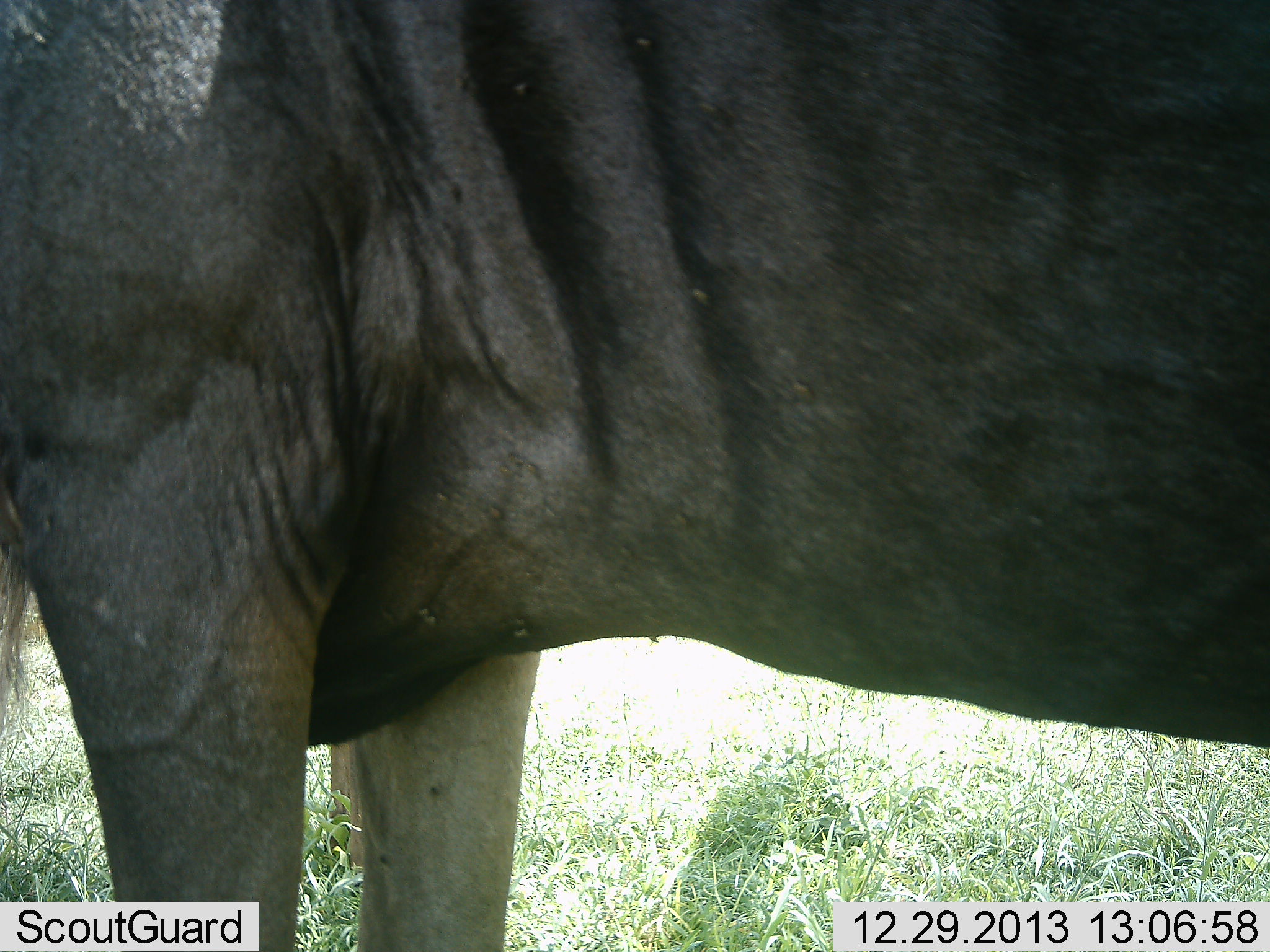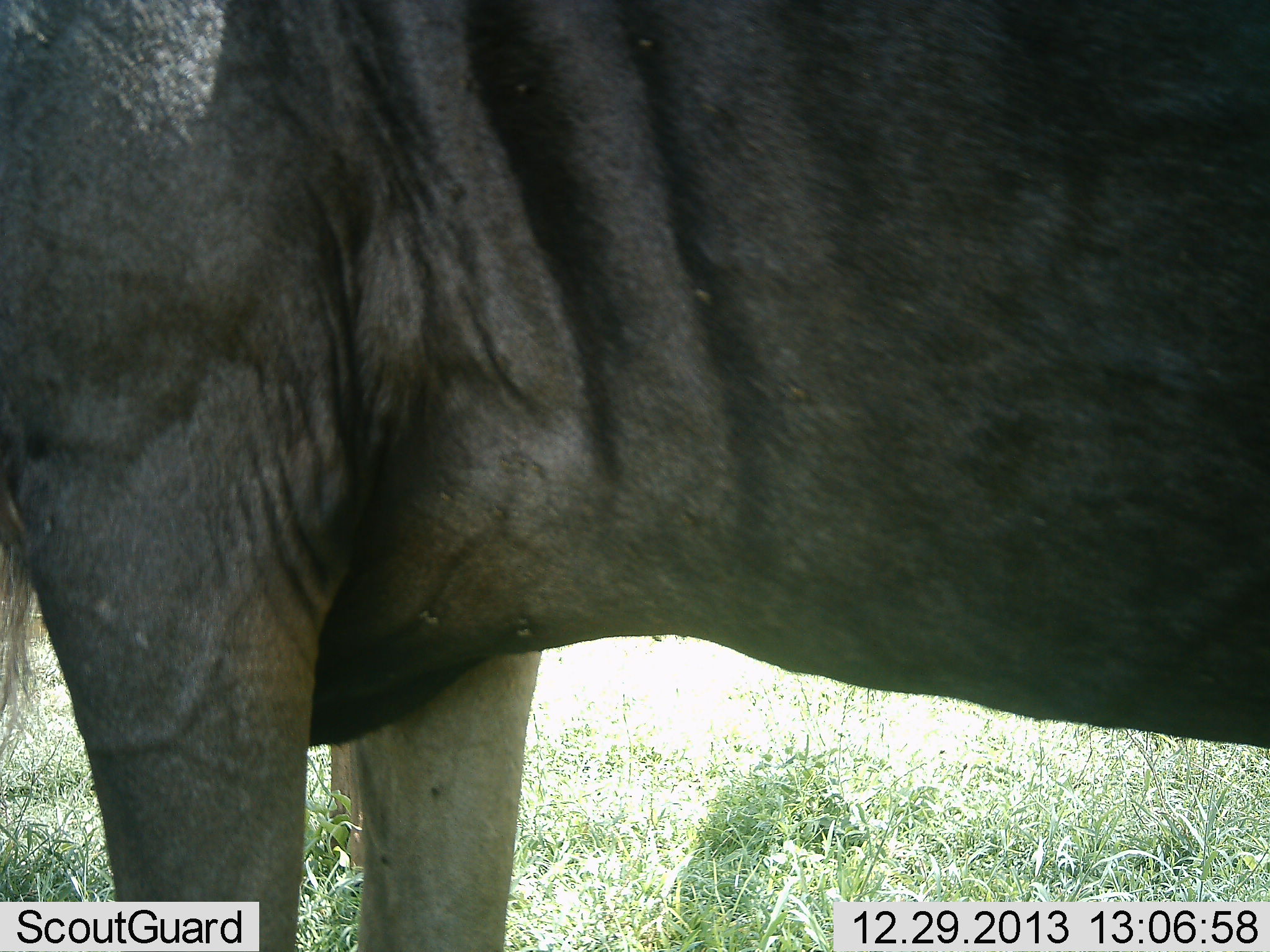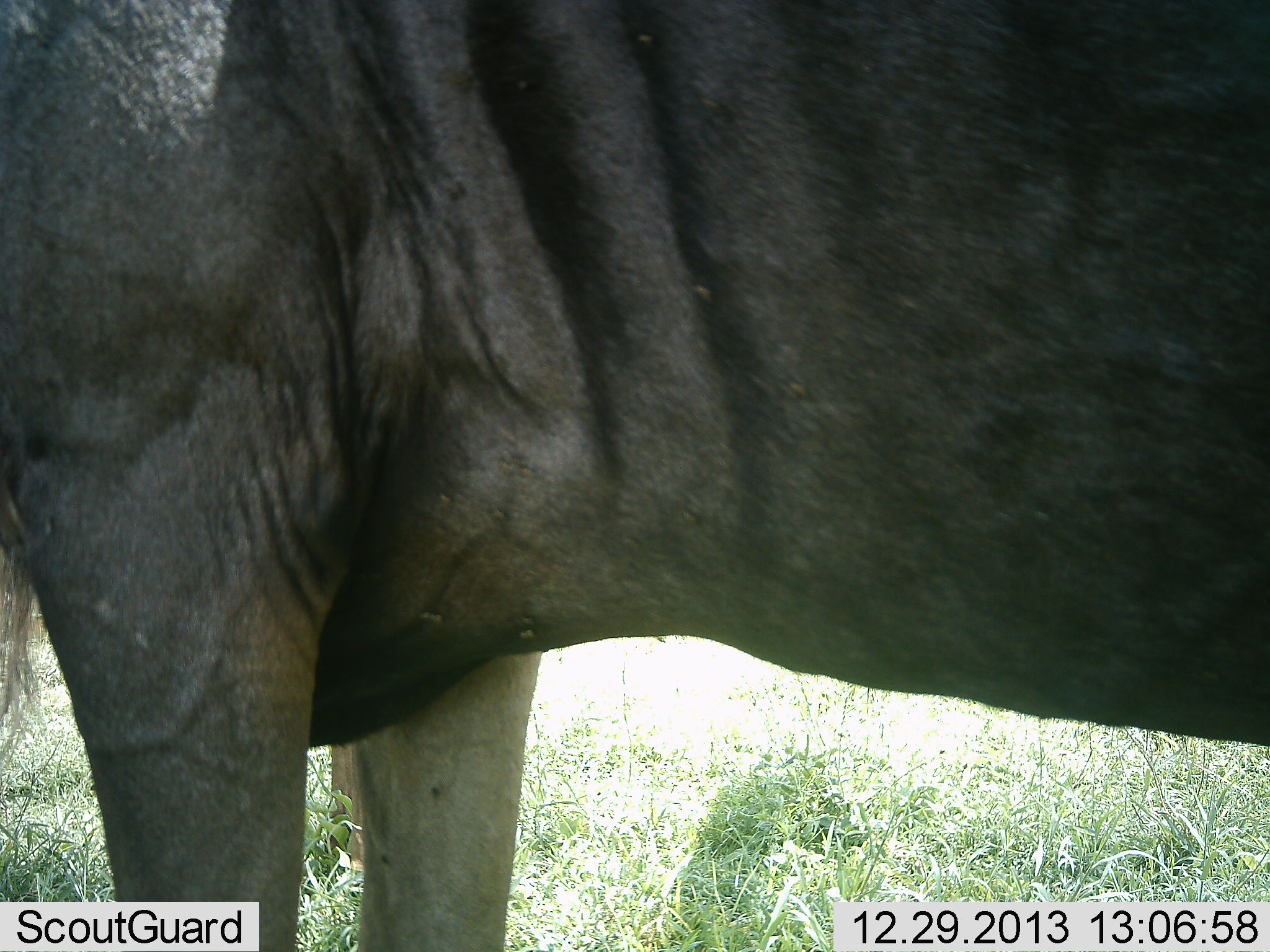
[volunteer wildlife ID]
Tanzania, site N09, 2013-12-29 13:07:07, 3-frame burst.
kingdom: Animalia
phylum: Chordata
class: Mammalia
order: Artiodactyla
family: Bovidae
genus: Connochaetes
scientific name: Connochaetes taurinus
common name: blue wildebeest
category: wildebeest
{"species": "wildebeest (blue wildebeest) (Connochaetes taurinus)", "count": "1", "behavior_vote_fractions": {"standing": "100%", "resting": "0%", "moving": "0%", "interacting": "0%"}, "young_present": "0%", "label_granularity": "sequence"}